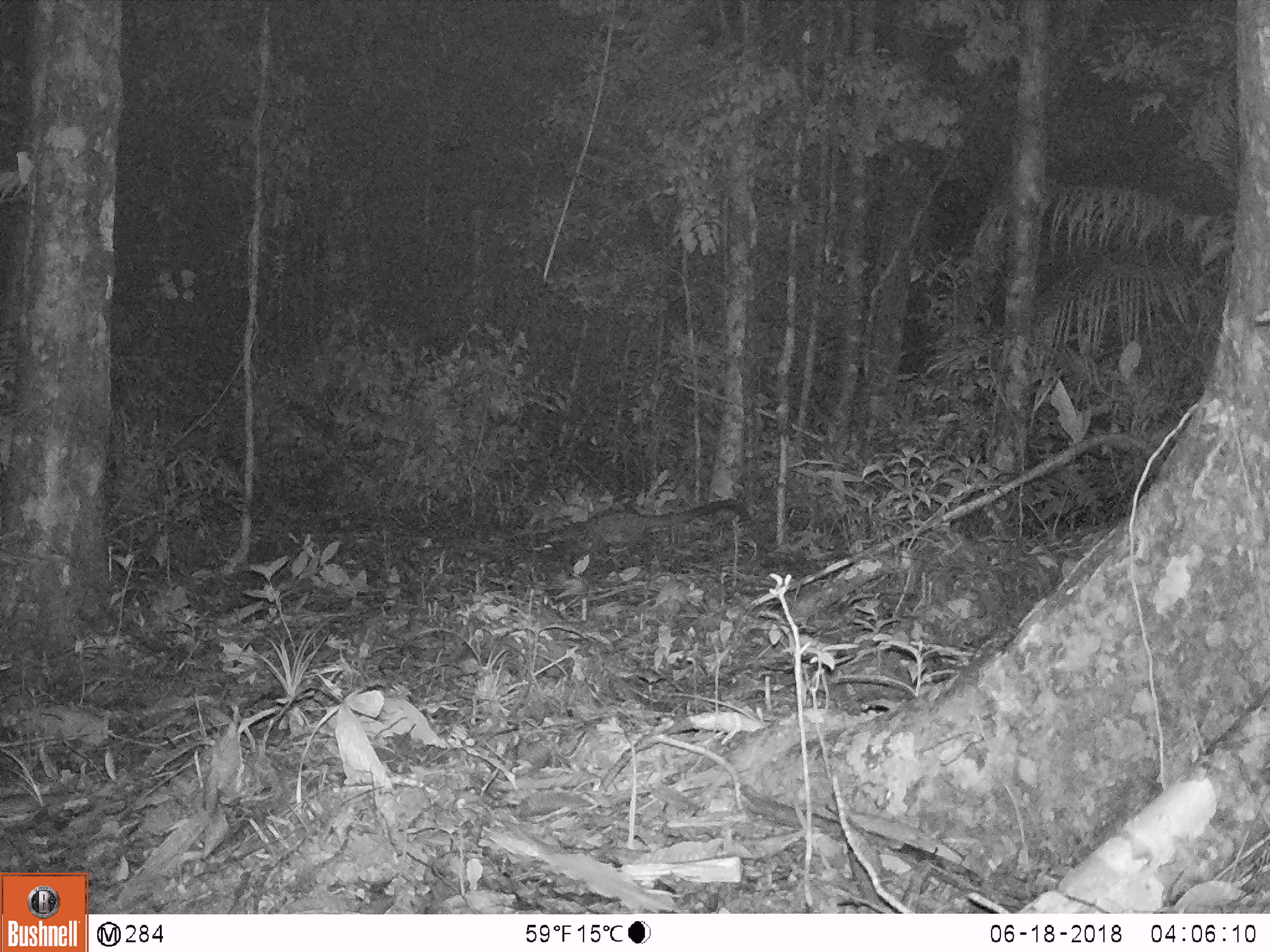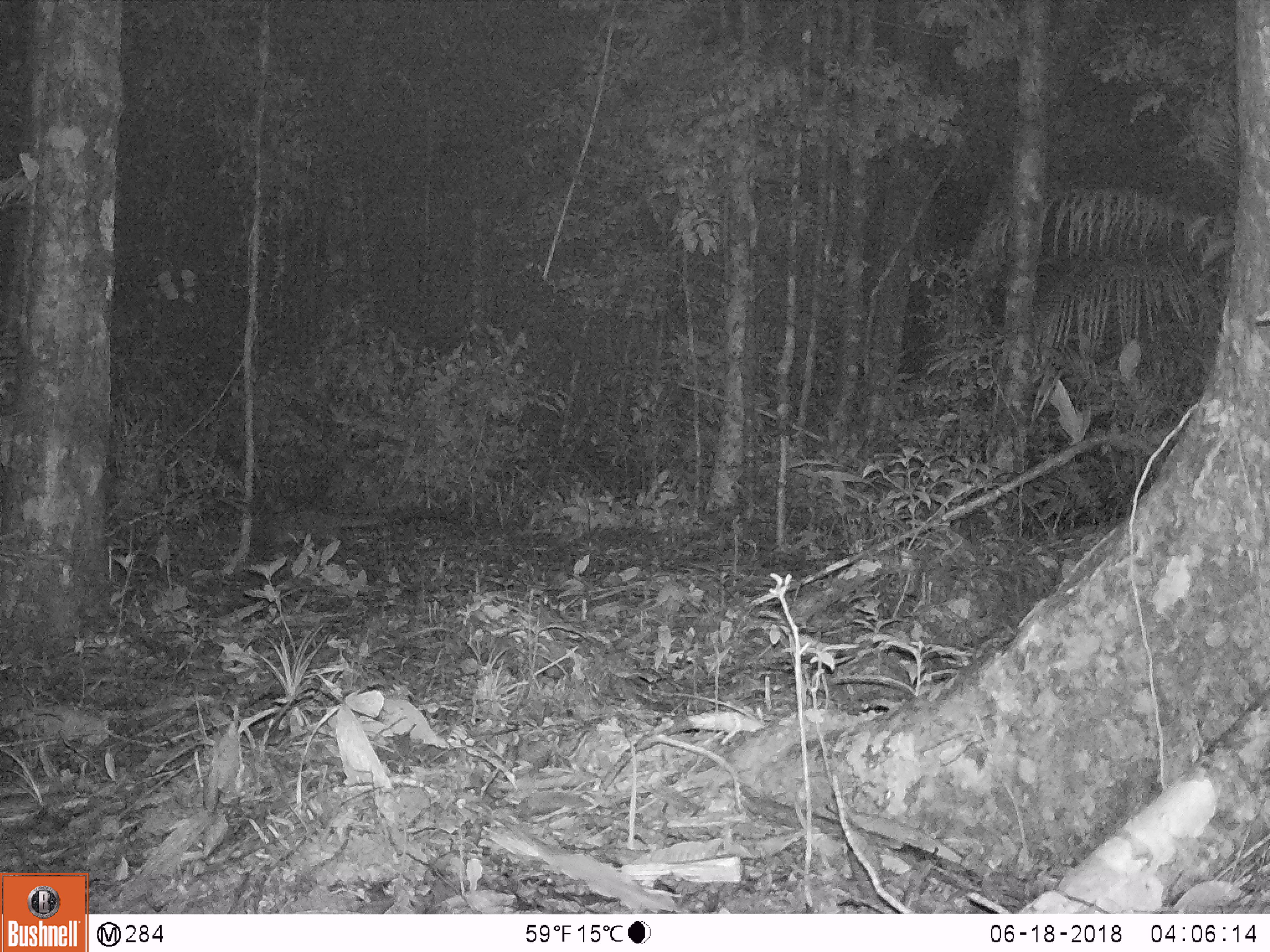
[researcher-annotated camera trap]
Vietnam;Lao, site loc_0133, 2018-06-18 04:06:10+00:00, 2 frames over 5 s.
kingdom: Animalia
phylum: Chordata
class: Mammalia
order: Carnivora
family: Viverridae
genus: Paradoxurus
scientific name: Paradoxurus hermaphroditus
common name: common palm civet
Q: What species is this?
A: Common palm civet (Paradoxurus hermaphroditus).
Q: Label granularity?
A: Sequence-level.